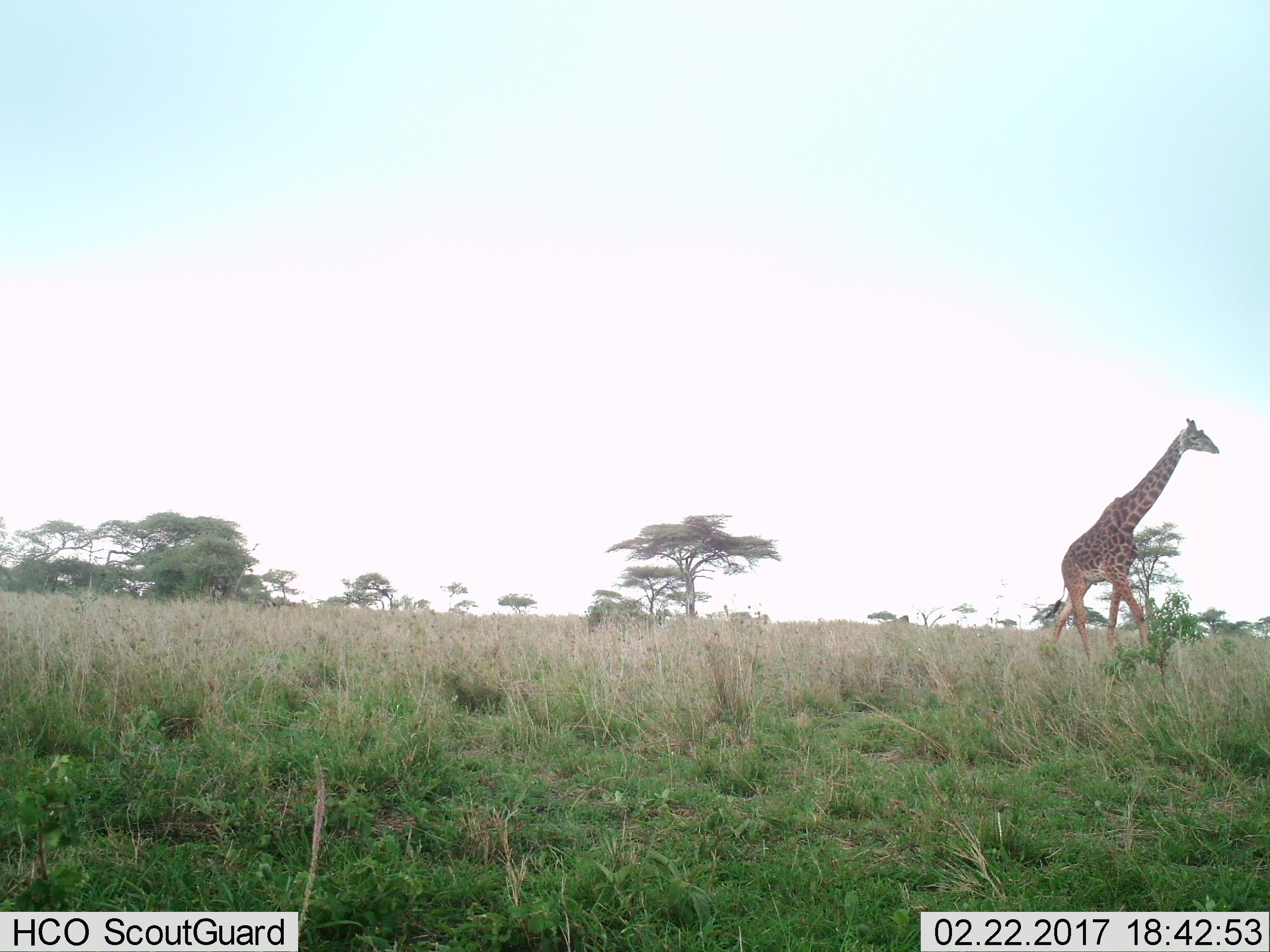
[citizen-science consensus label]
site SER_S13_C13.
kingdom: Animalia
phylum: Chordata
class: Mammalia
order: Artiodactyla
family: Giraffidae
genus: Giraffa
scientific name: Giraffa camelopardalis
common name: giraffe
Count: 1.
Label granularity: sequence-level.